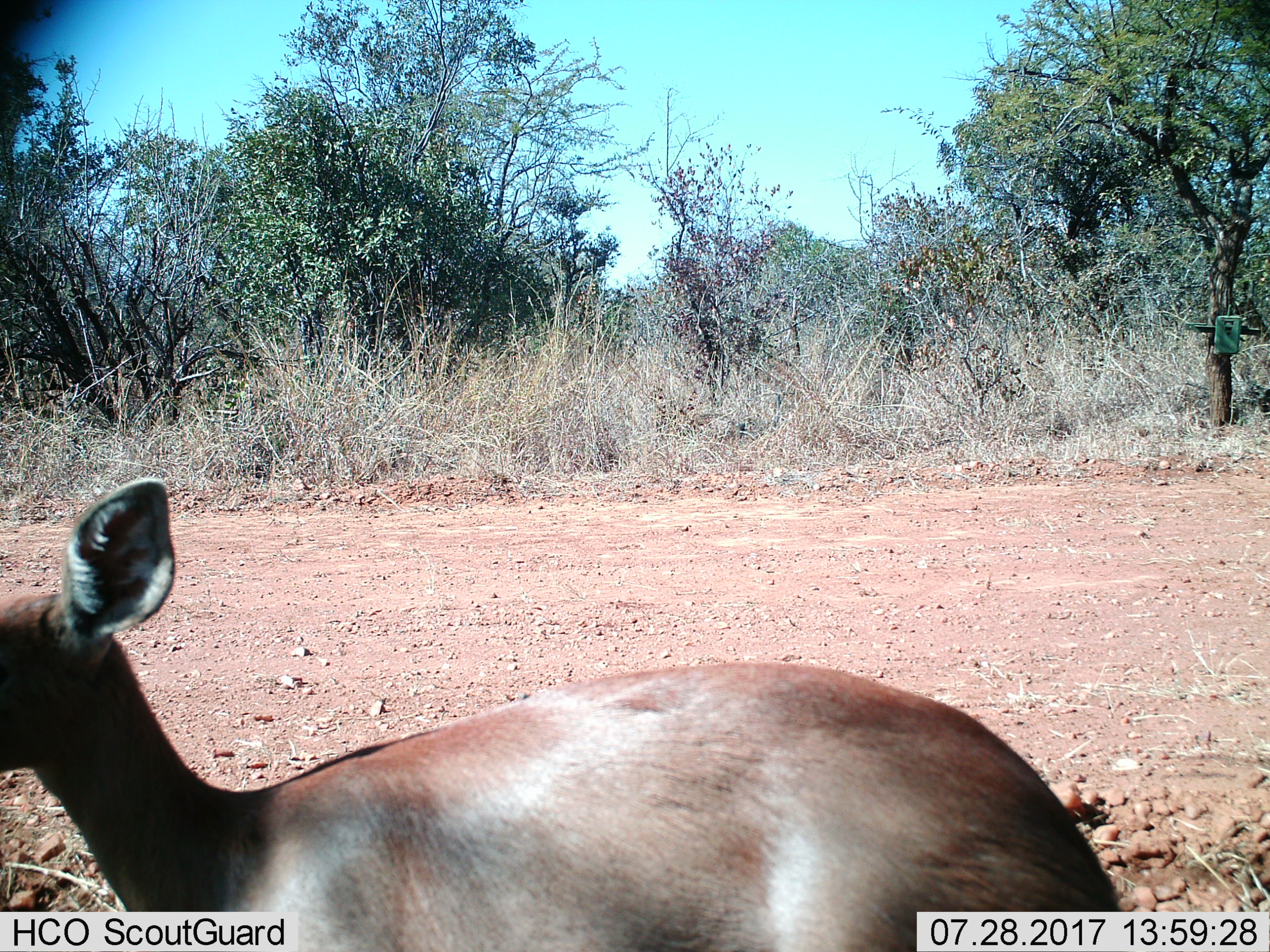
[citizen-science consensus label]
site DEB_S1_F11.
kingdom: Animalia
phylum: Chordata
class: Mammalia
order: Artiodactyla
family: Bovidae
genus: Raphicerus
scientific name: Raphicerus campestris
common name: steenbok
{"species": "steenbok (Raphicerus campestris)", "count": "1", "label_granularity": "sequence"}